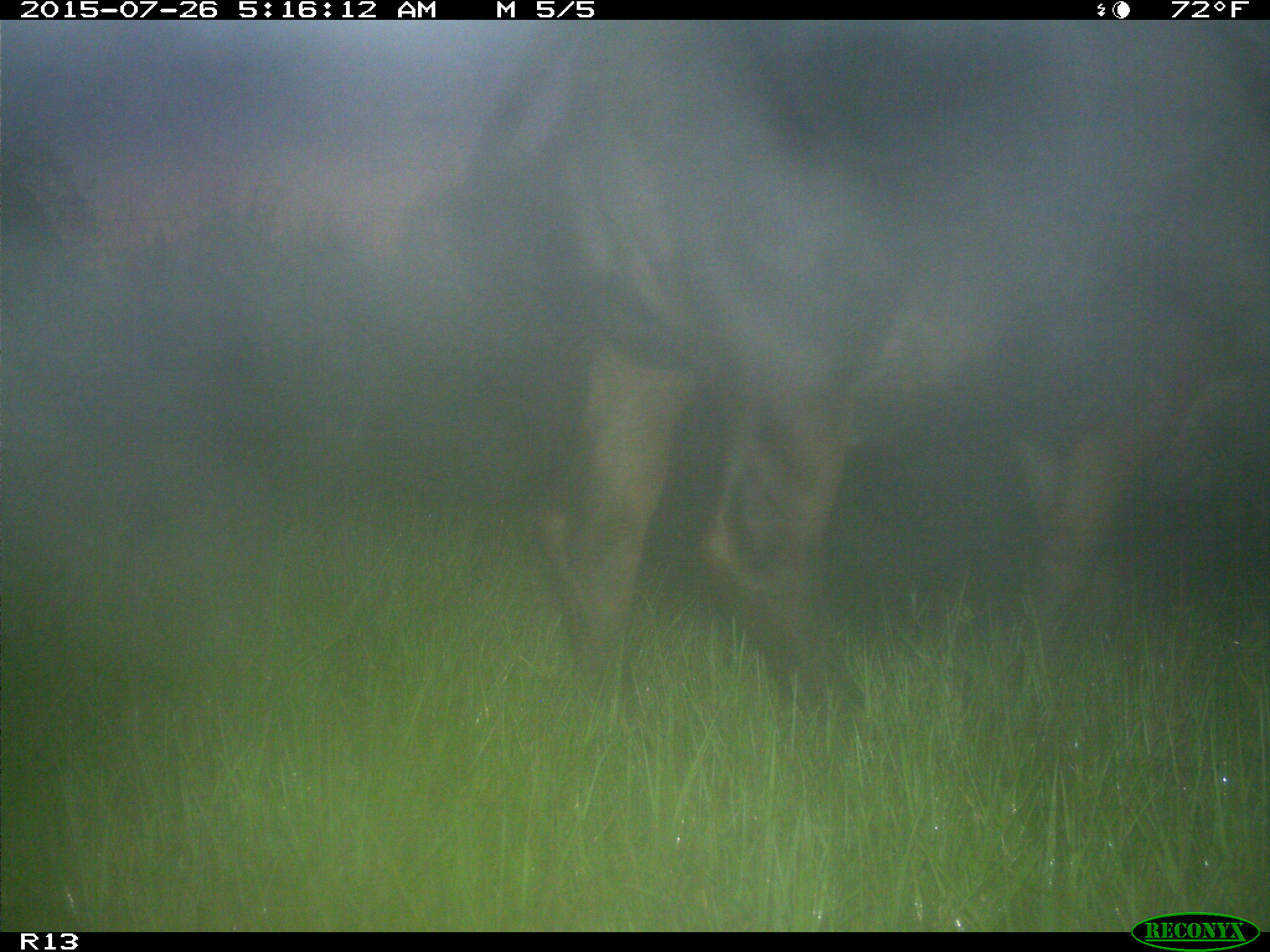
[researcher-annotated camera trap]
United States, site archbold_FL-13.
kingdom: Animalia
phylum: Chordata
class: Mammalia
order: Artiodactyla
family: Bovidae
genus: Bos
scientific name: Bos taurus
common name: domestic cow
Bos taurus (domestic cow).